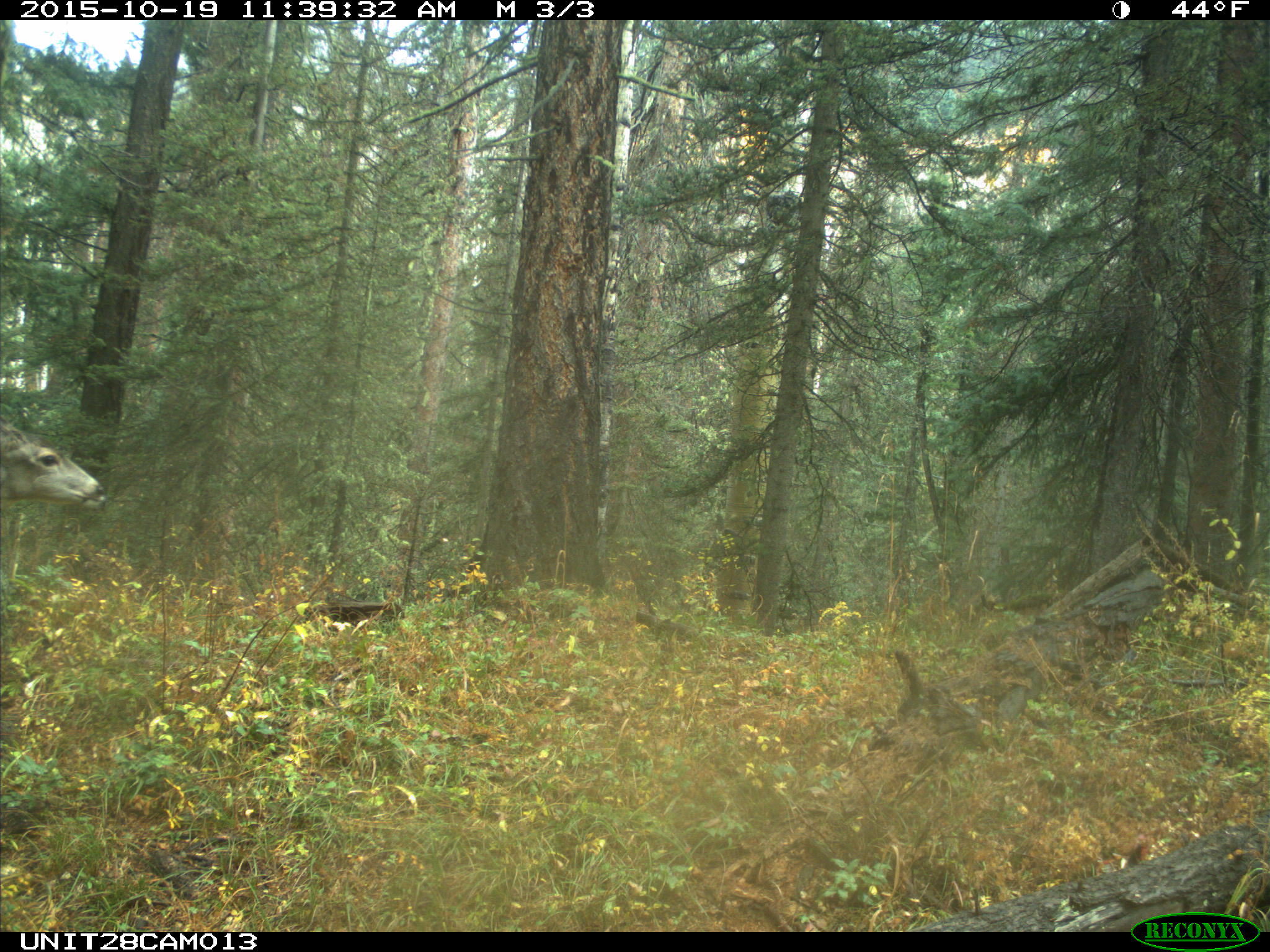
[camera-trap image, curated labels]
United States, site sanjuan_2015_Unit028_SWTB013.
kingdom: Animalia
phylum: Chordata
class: Mammalia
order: Artiodactyla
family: Cervidae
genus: Odocoileus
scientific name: Odocoileus hemionus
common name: mule deer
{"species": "Odocoileus hemionus (mule deer)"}